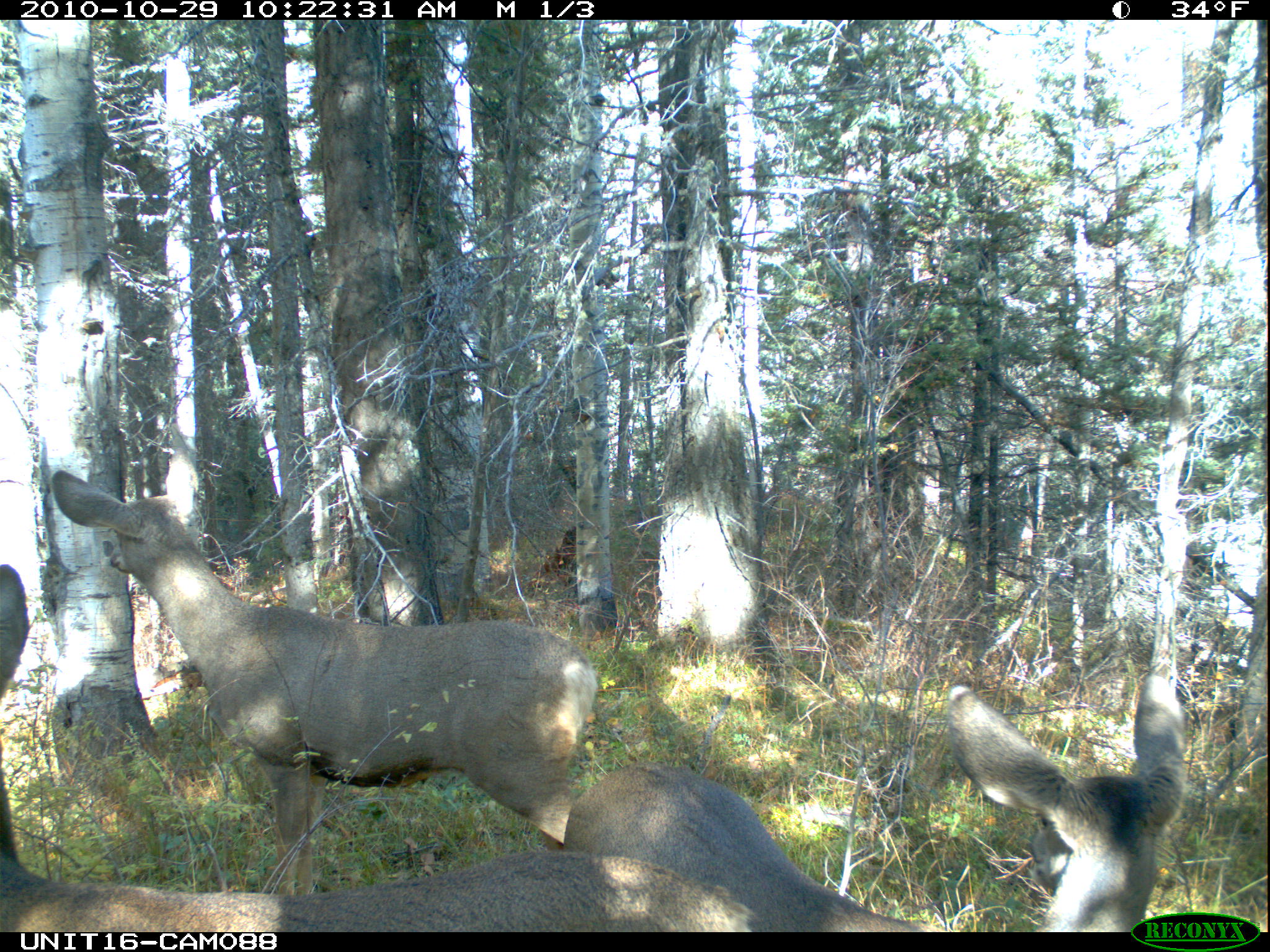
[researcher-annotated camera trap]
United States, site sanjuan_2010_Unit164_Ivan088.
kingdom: Animalia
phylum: Chordata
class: Mammalia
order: Artiodactyla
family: Cervidae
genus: Odocoileus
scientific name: Odocoileus hemionus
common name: mule deer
Odocoileus hemionus (mule deer).